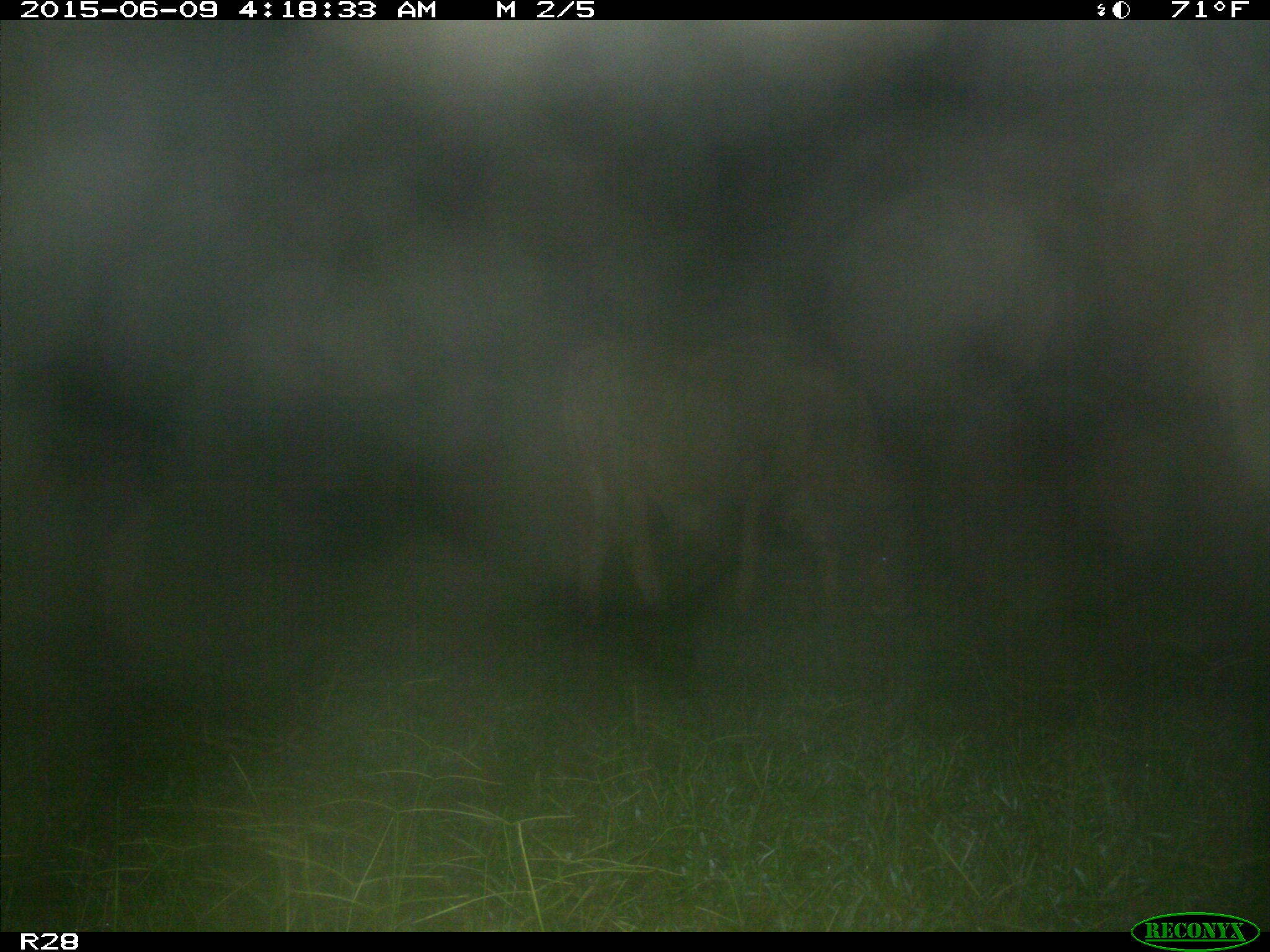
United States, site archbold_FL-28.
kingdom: Animalia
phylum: Chordata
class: Mammalia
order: Artiodactyla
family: Bovidae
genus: Bos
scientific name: Bos taurus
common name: domestic cow